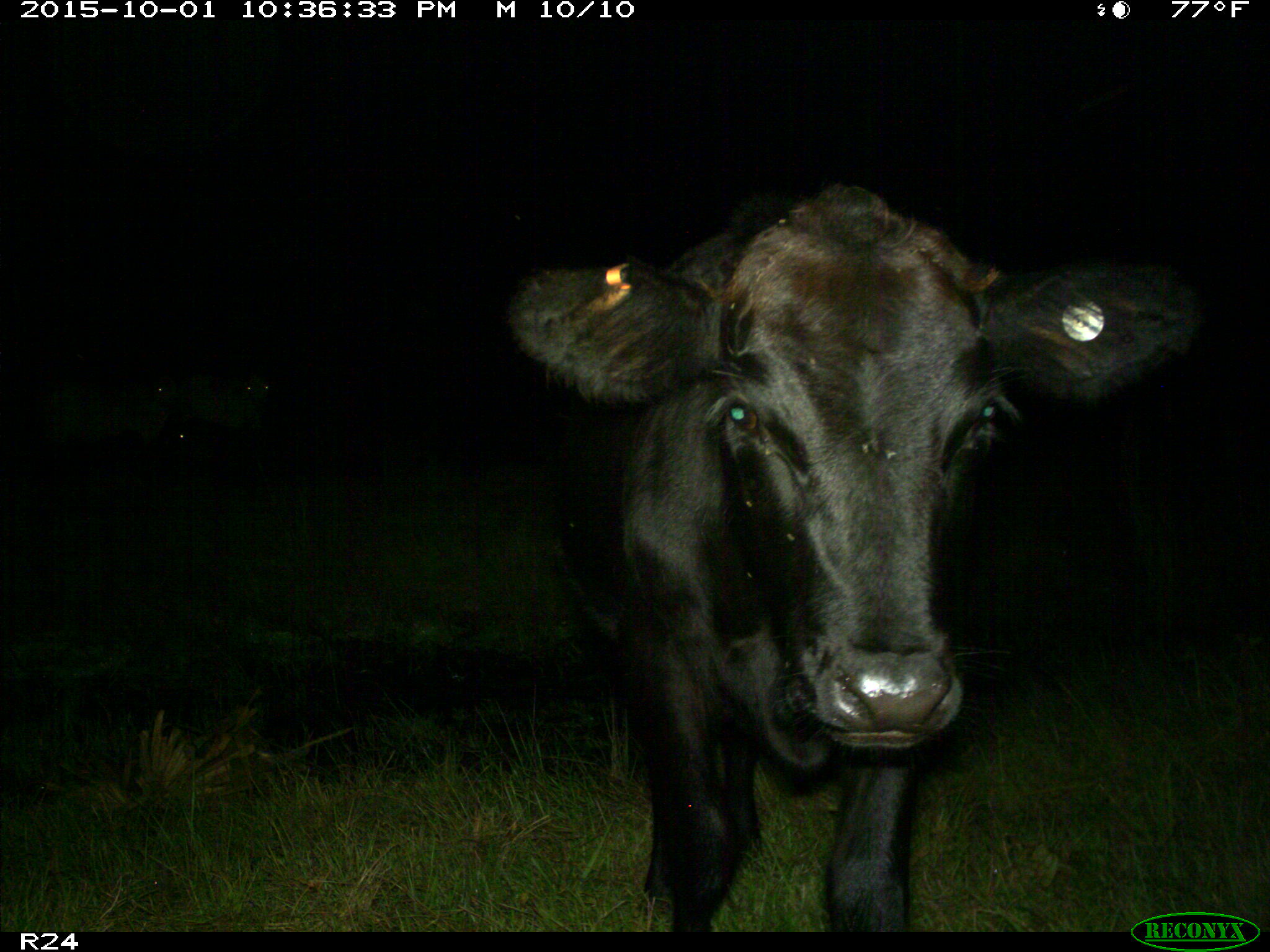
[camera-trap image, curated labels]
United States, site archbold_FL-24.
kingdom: Animalia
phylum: Chordata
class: Mammalia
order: Artiodactyla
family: Bovidae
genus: Bos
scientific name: Bos taurus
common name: domestic cow